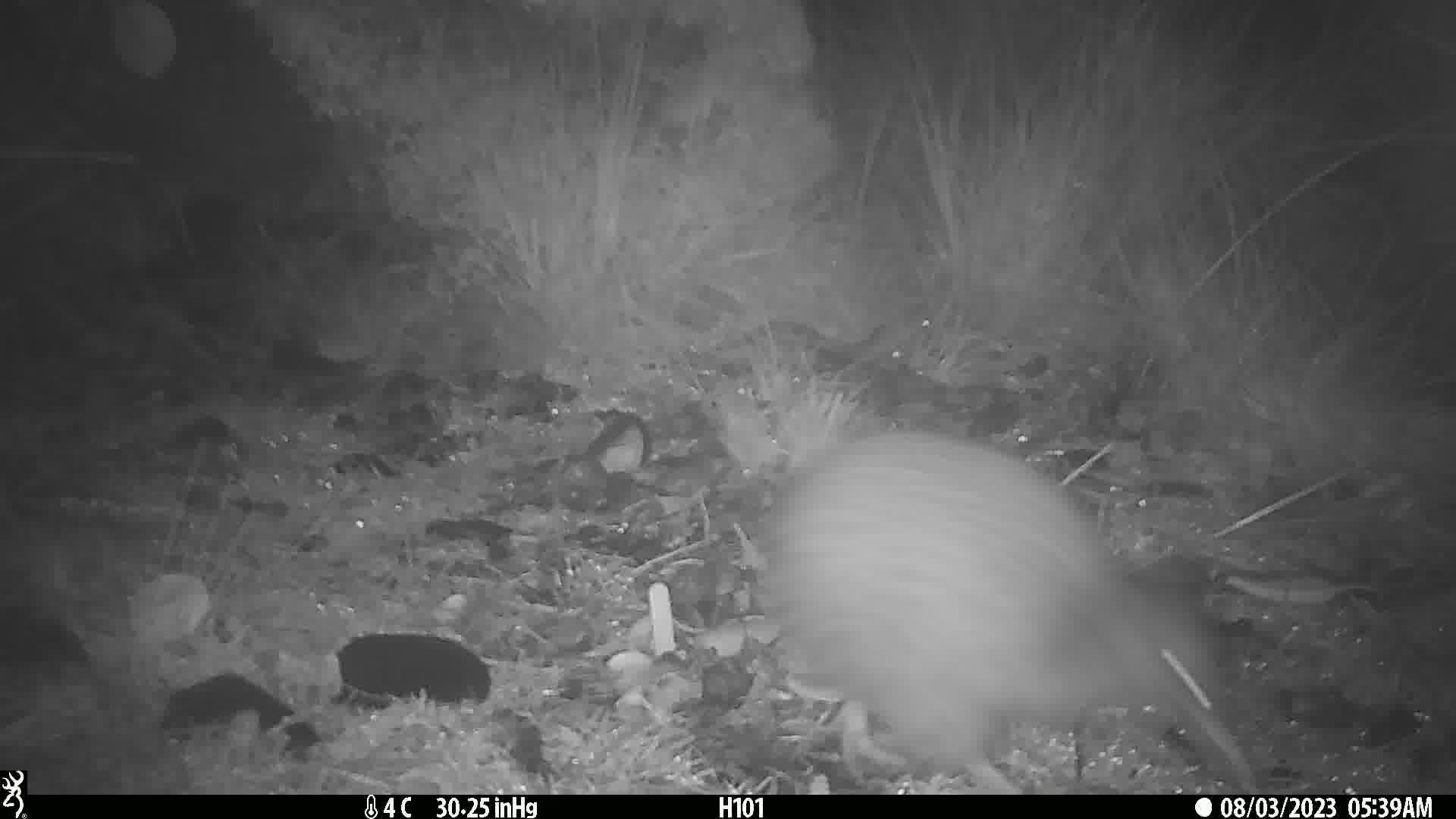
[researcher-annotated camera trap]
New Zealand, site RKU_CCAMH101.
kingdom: Animalia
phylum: Chordata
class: Aves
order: Apterygiformes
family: Apterygidae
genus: Apteryx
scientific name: Apteryx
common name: kiwi